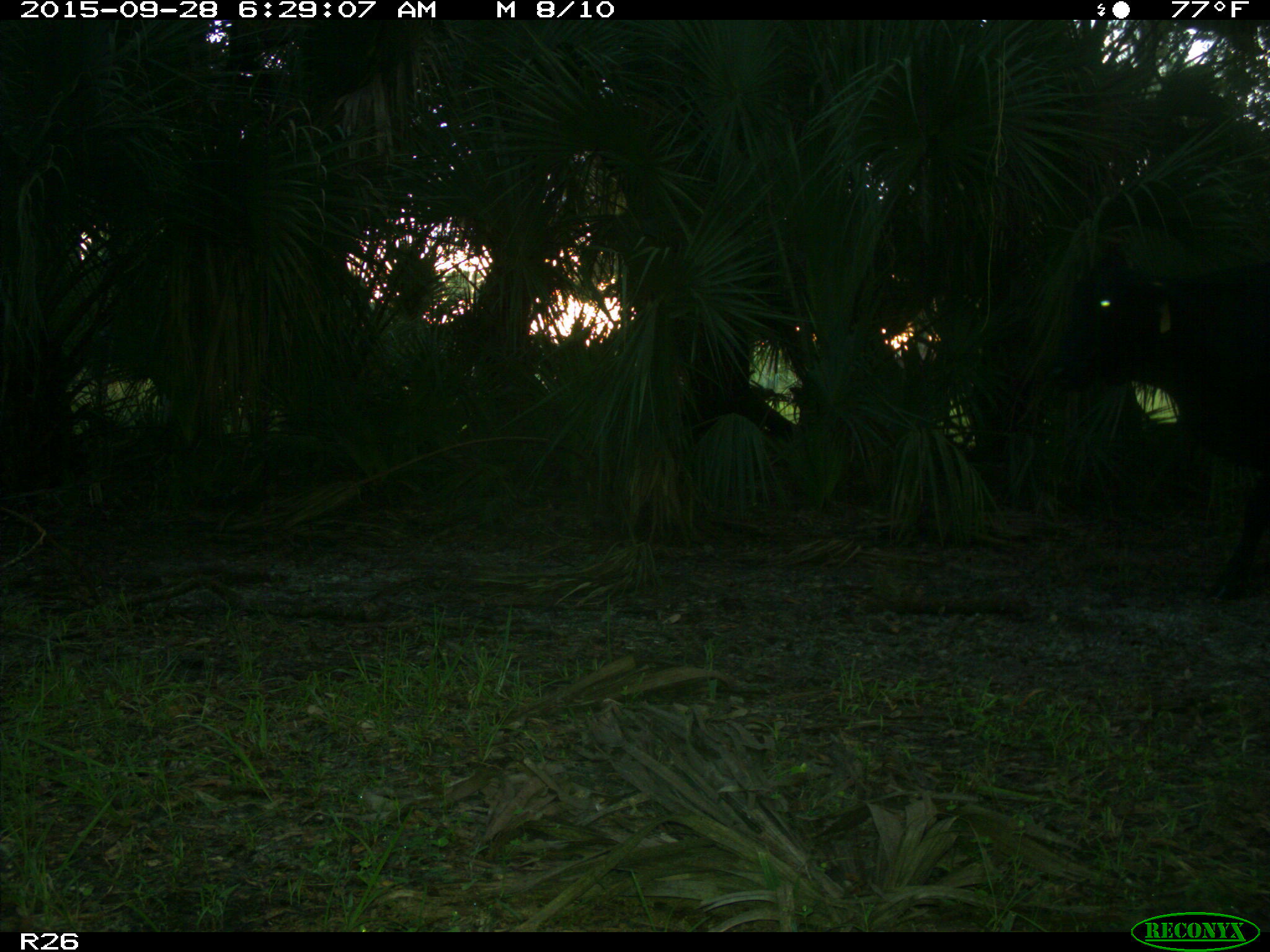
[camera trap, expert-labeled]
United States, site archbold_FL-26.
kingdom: Animalia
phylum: Chordata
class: Mammalia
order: Artiodactyla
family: Bovidae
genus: Bos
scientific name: Bos taurus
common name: domestic cow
Bos taurus (domestic cow).